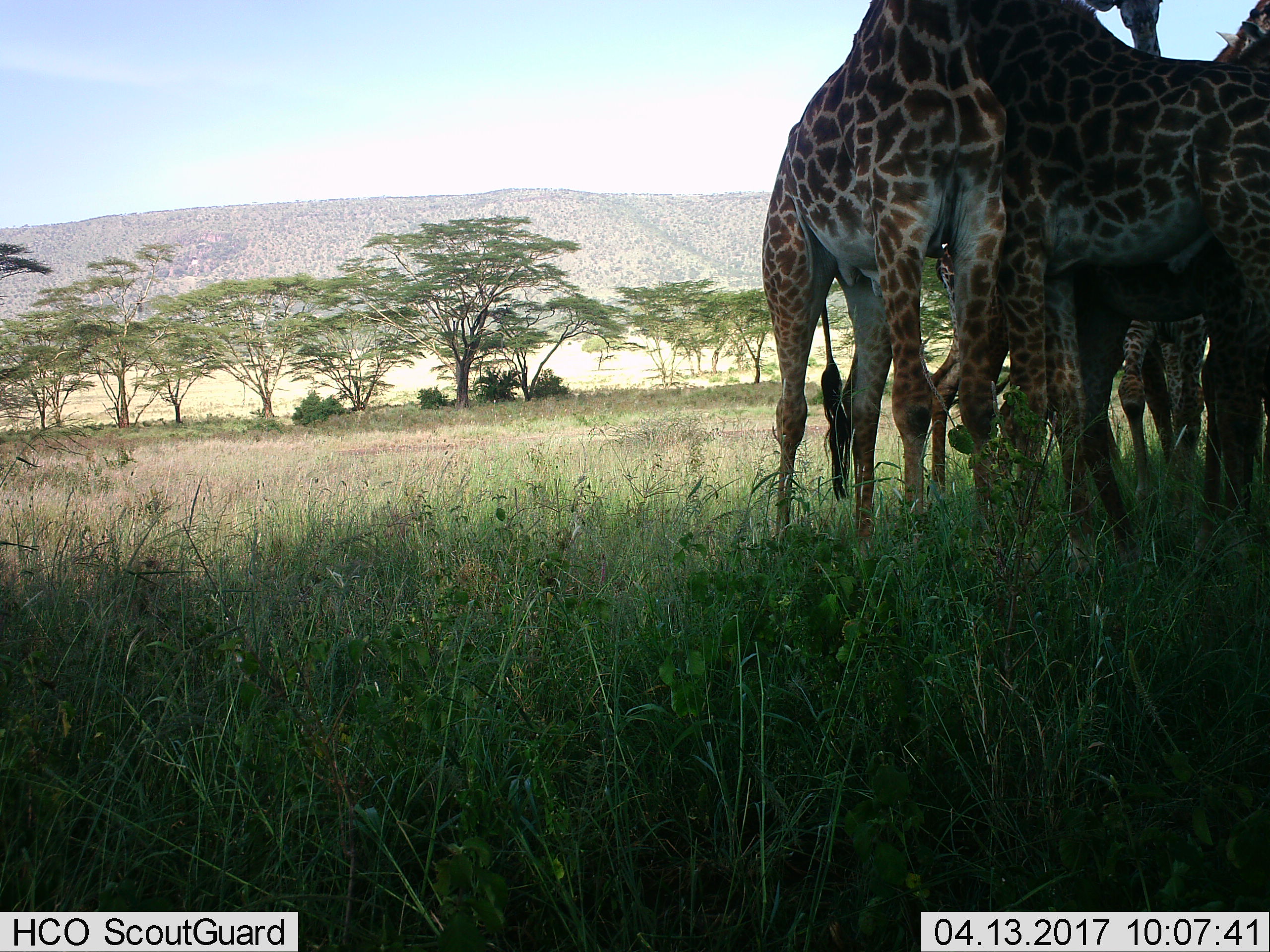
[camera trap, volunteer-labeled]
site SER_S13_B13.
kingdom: Animalia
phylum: Chordata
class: Mammalia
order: Artiodactyla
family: Giraffidae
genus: Giraffa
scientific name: Giraffa camelopardalis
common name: giraffe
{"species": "giraffe (Giraffa camelopardalis)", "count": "5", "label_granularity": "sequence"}